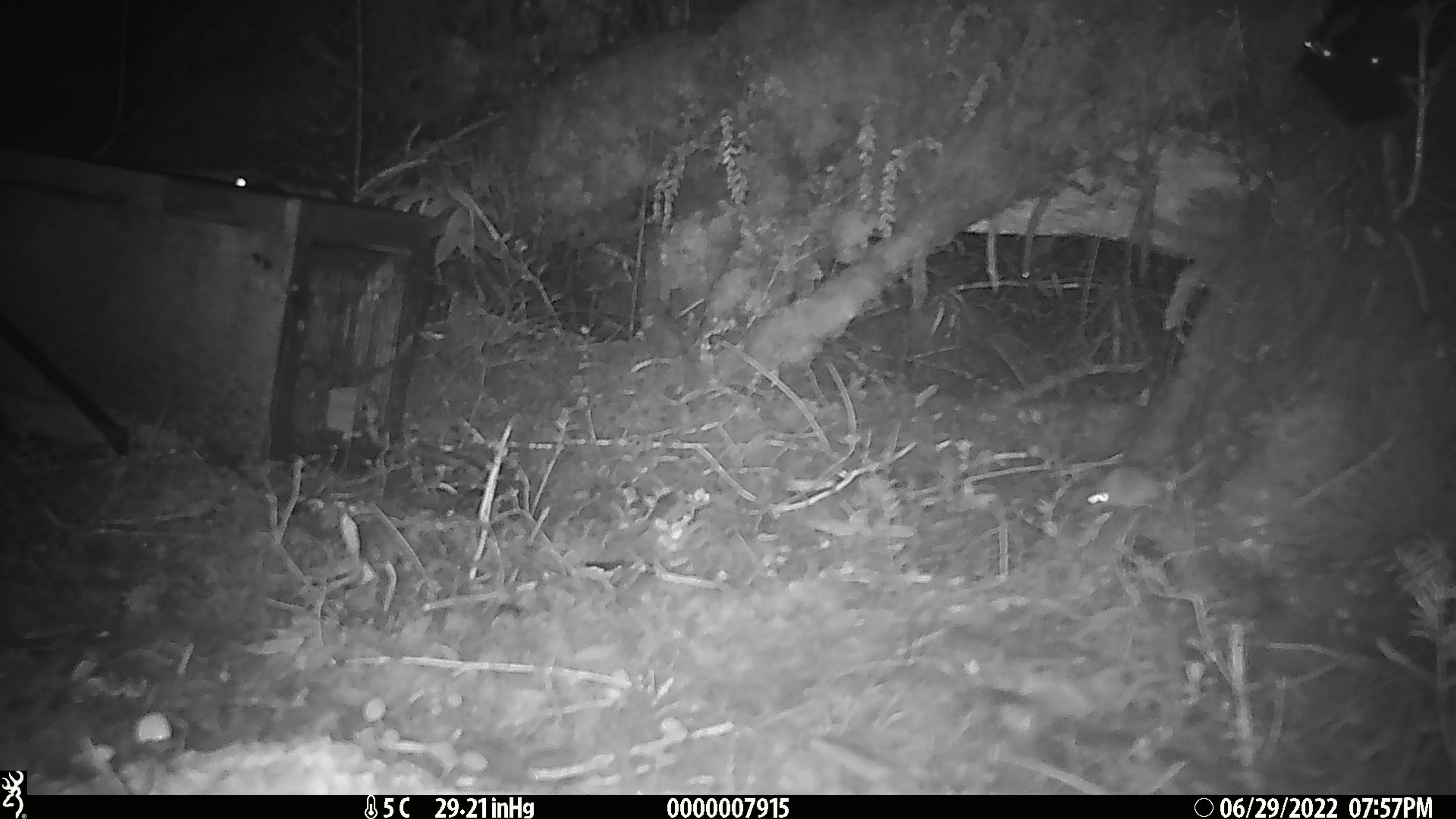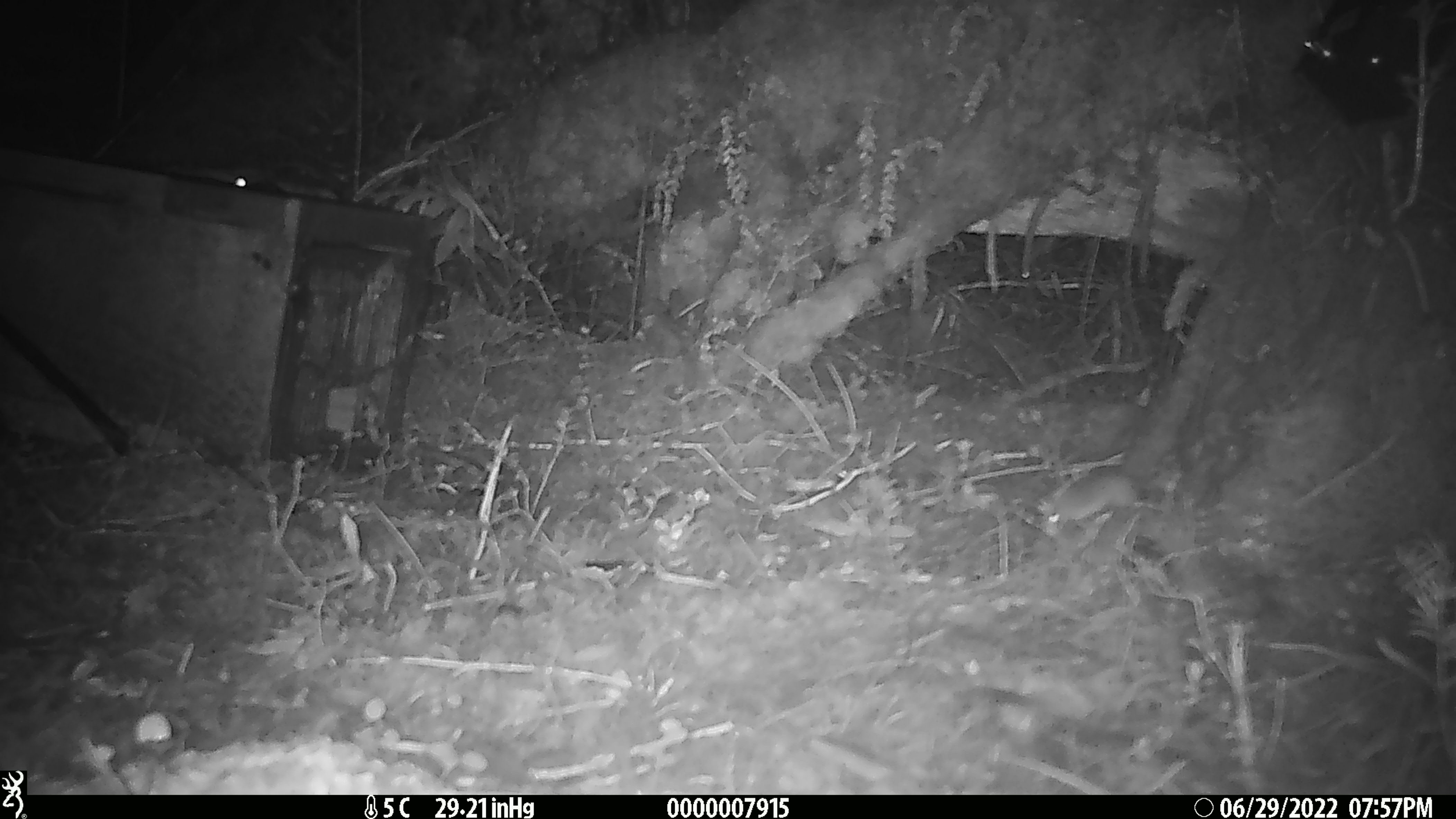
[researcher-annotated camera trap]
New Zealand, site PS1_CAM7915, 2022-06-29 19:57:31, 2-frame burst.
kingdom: Animalia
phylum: Chordata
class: Mammalia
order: Rodentia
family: Muridae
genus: Mus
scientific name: Mus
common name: mouse